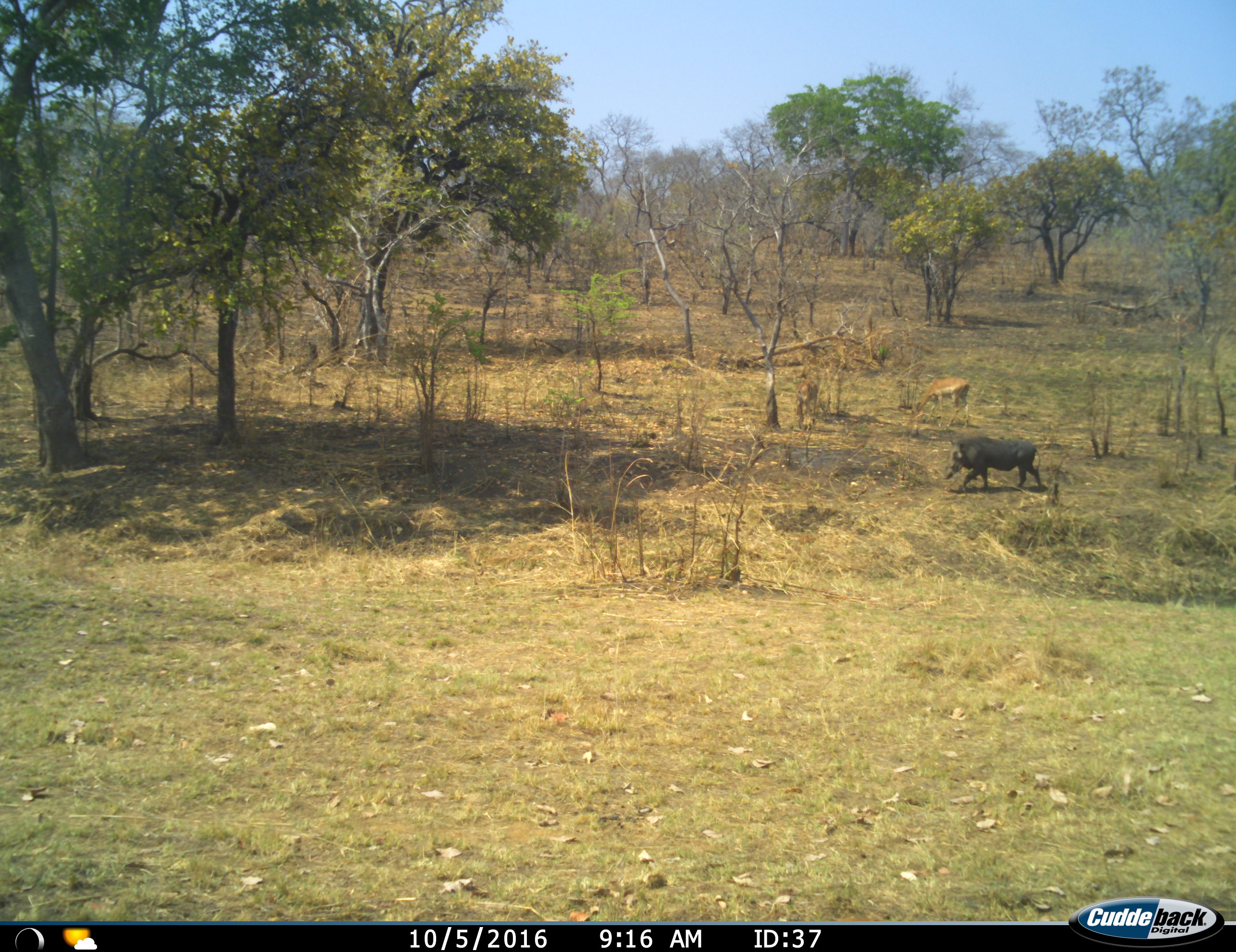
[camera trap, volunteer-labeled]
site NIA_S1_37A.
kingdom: Animalia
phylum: Chordata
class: Mammalia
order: Artiodactyla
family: Bovidae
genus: Aepyceros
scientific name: Aepyceros melampus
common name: impala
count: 1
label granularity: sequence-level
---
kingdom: Animalia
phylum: Chordata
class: Mammalia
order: Artiodactyla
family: Suidae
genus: Phacochoerus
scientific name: Phacochoerus africanus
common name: warthog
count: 1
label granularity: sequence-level